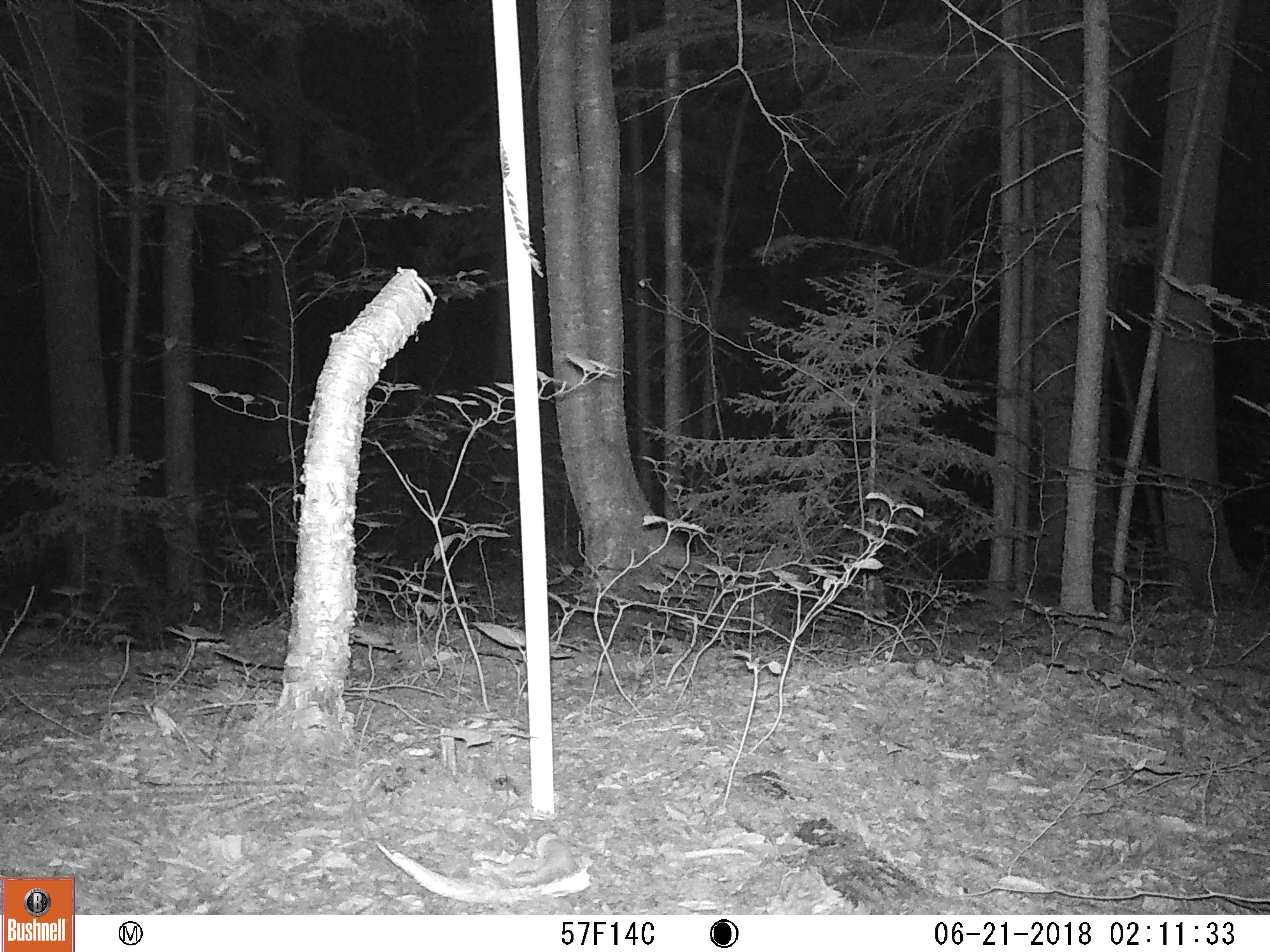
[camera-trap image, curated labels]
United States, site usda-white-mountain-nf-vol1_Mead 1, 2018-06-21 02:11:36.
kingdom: Animalia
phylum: Chordata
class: Mammalia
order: Artiodactyla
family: Cervidae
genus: Odocoileus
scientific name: Odocoileus virginianus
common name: white-tailed deer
White-tailed deer (Odocoileus virginianus).